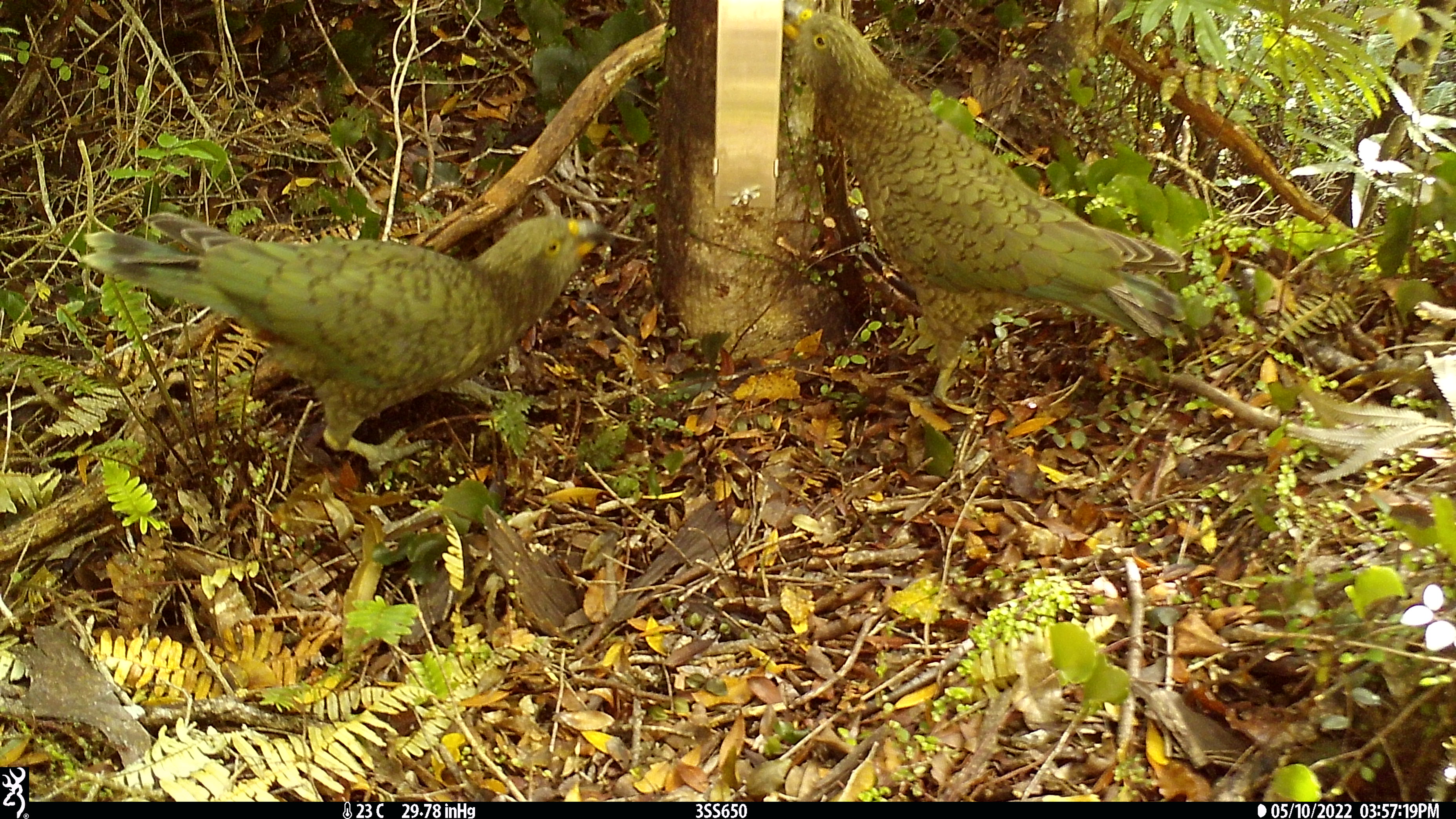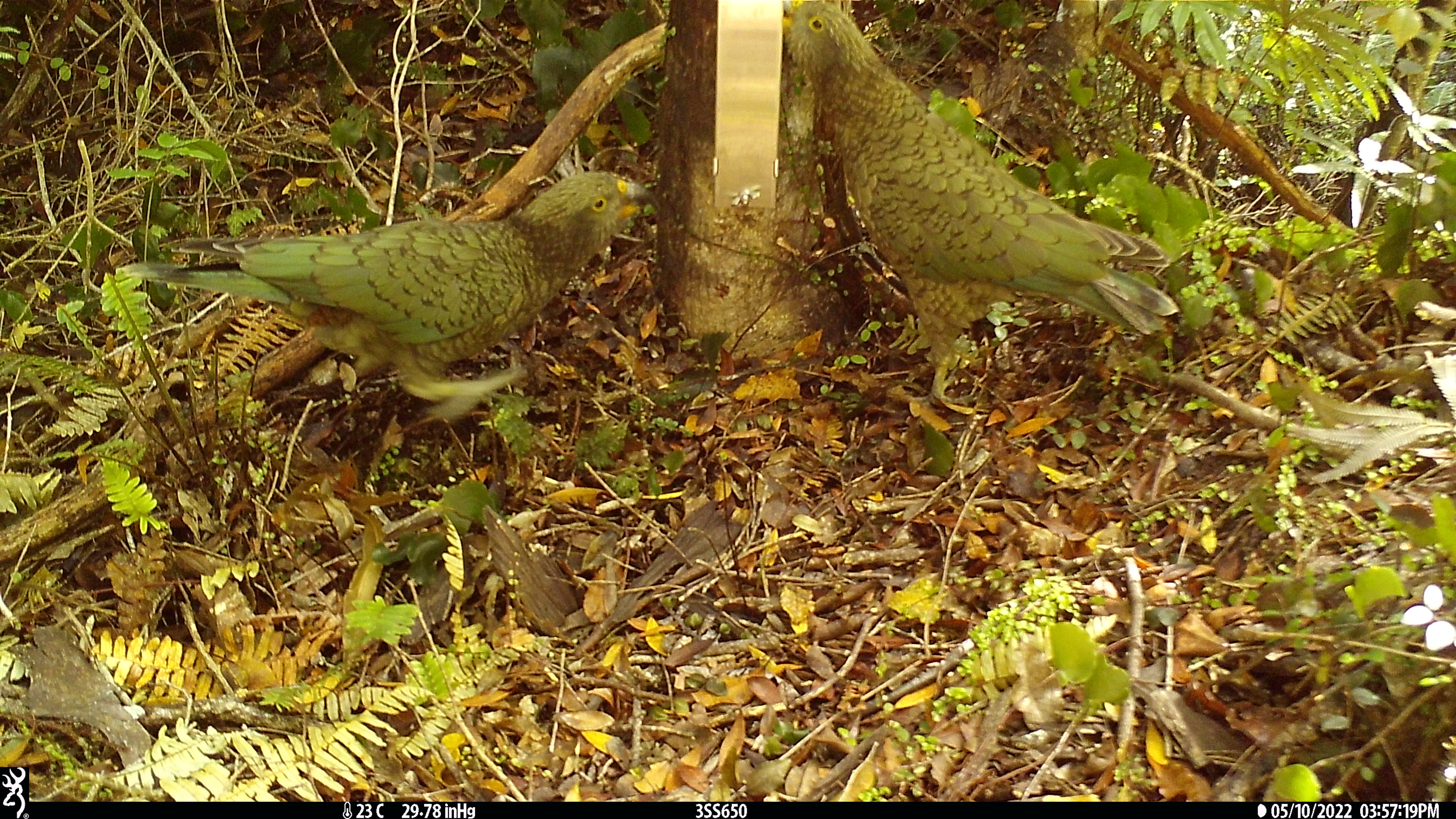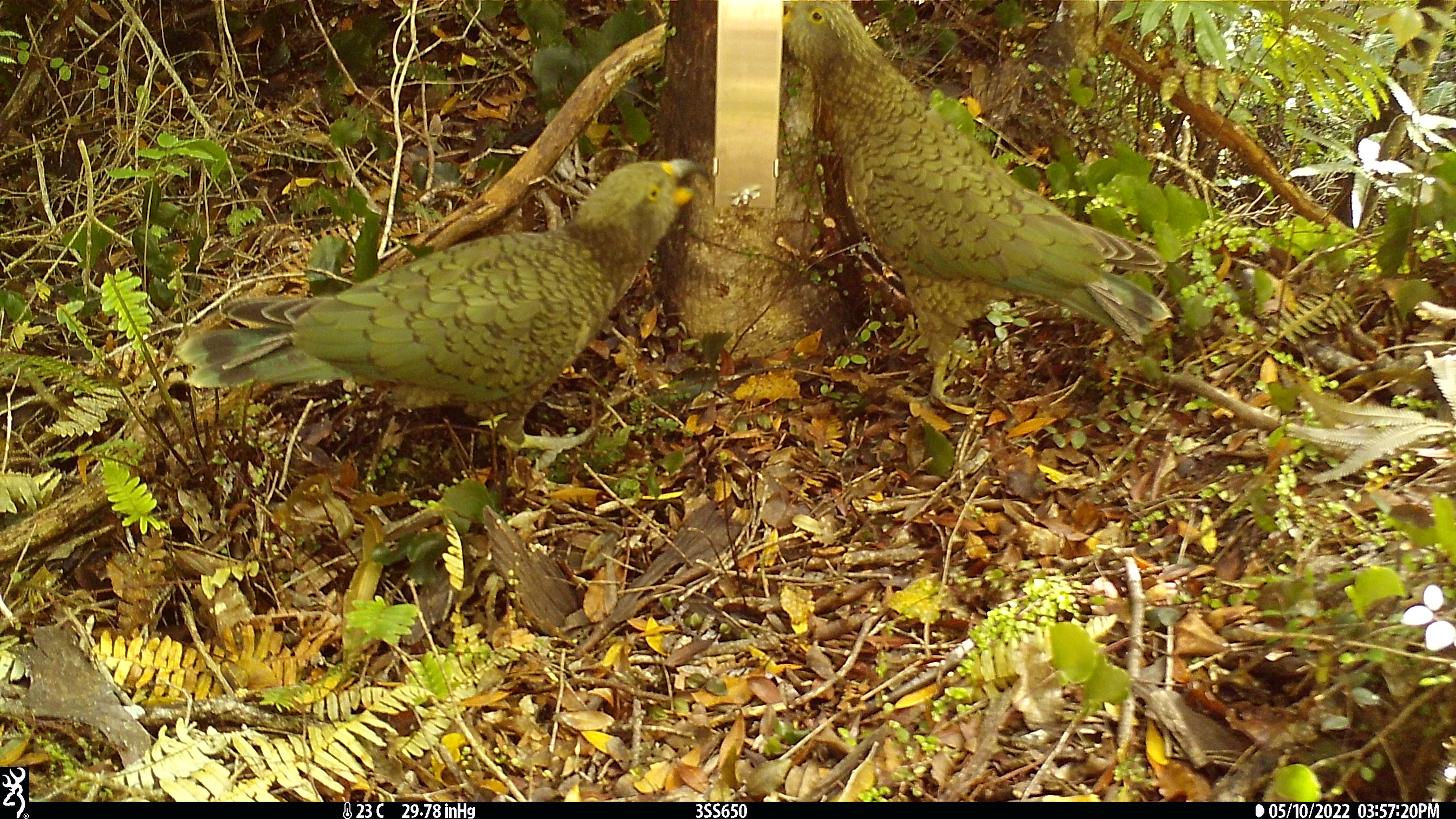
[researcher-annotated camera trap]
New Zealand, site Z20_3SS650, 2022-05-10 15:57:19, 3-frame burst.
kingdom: Animalia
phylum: Chordata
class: Aves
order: Psittaciformes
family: Strigopidae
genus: Nestor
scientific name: Nestor notabilis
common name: kea